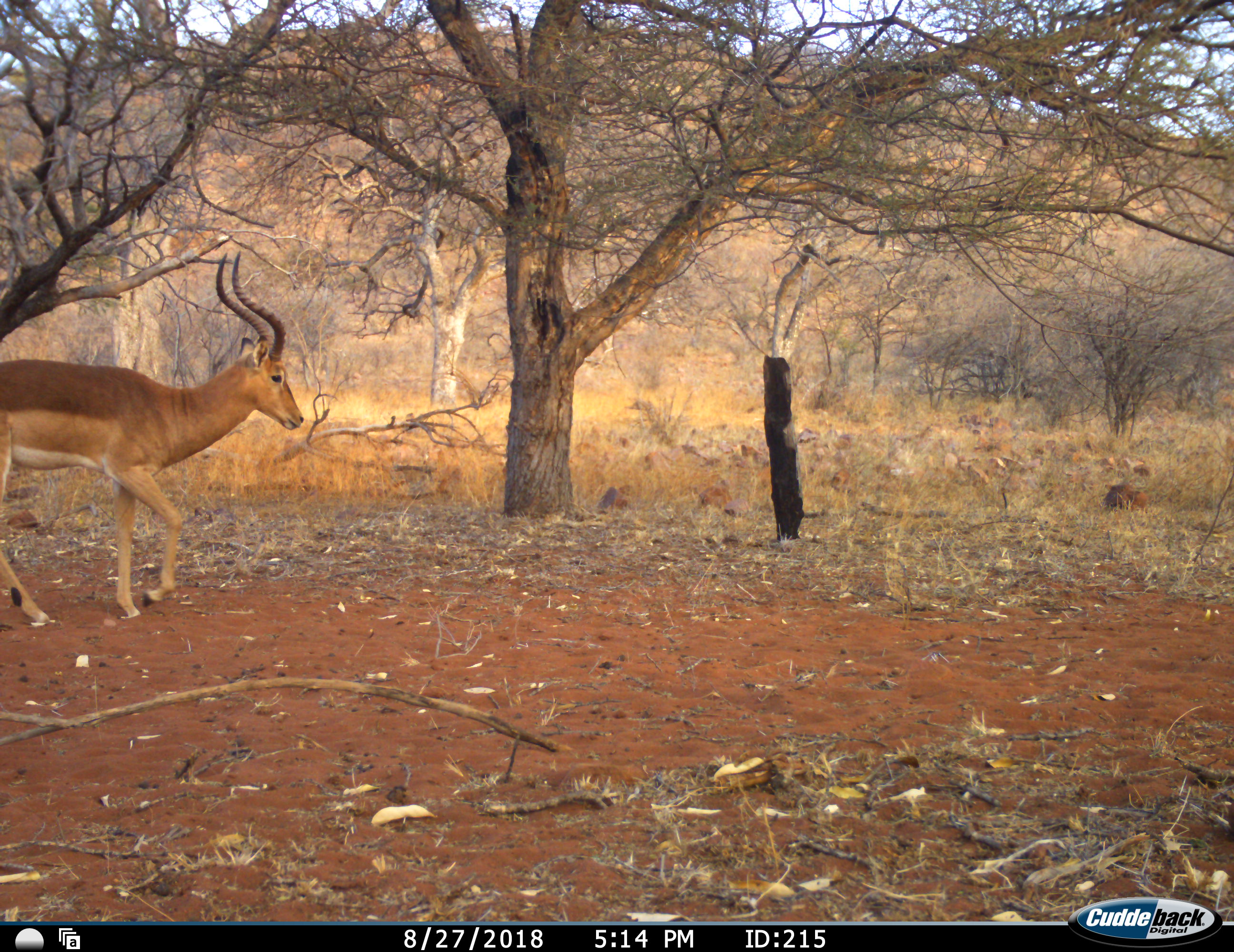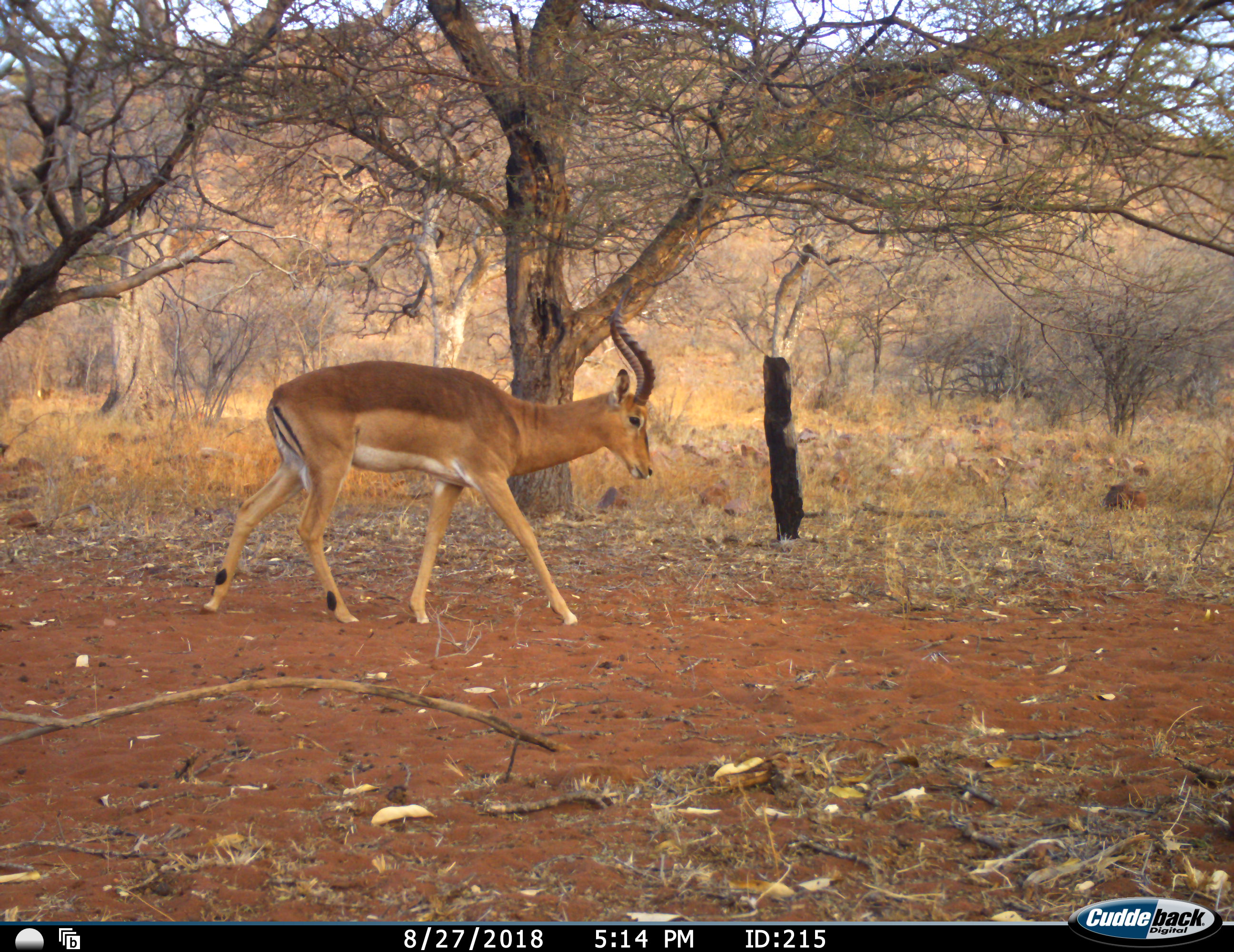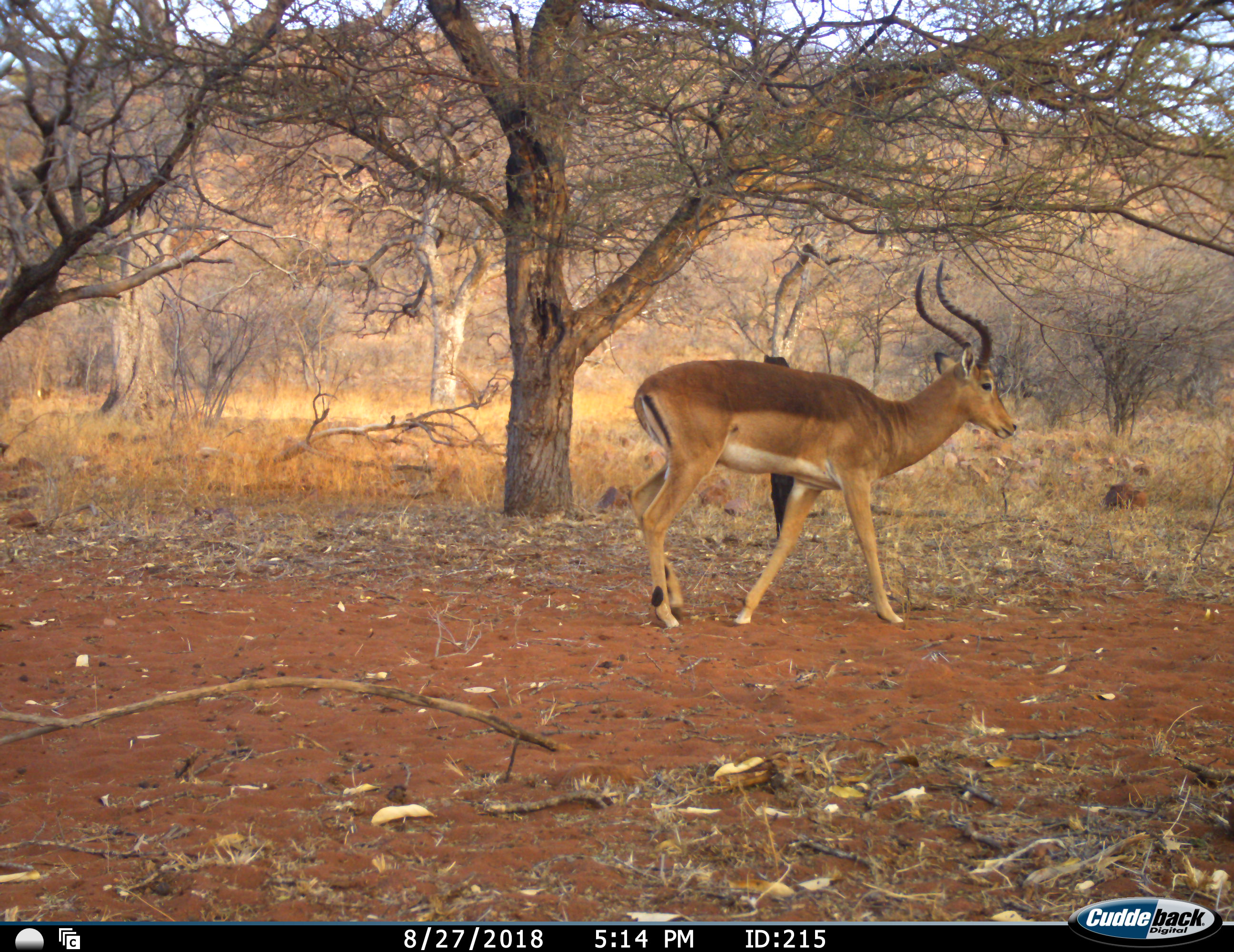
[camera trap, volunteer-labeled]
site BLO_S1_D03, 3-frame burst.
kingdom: Animalia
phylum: Chordata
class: Mammalia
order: Artiodactyla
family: Bovidae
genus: Aepyceros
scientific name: Aepyceros melampus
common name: impala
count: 1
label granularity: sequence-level